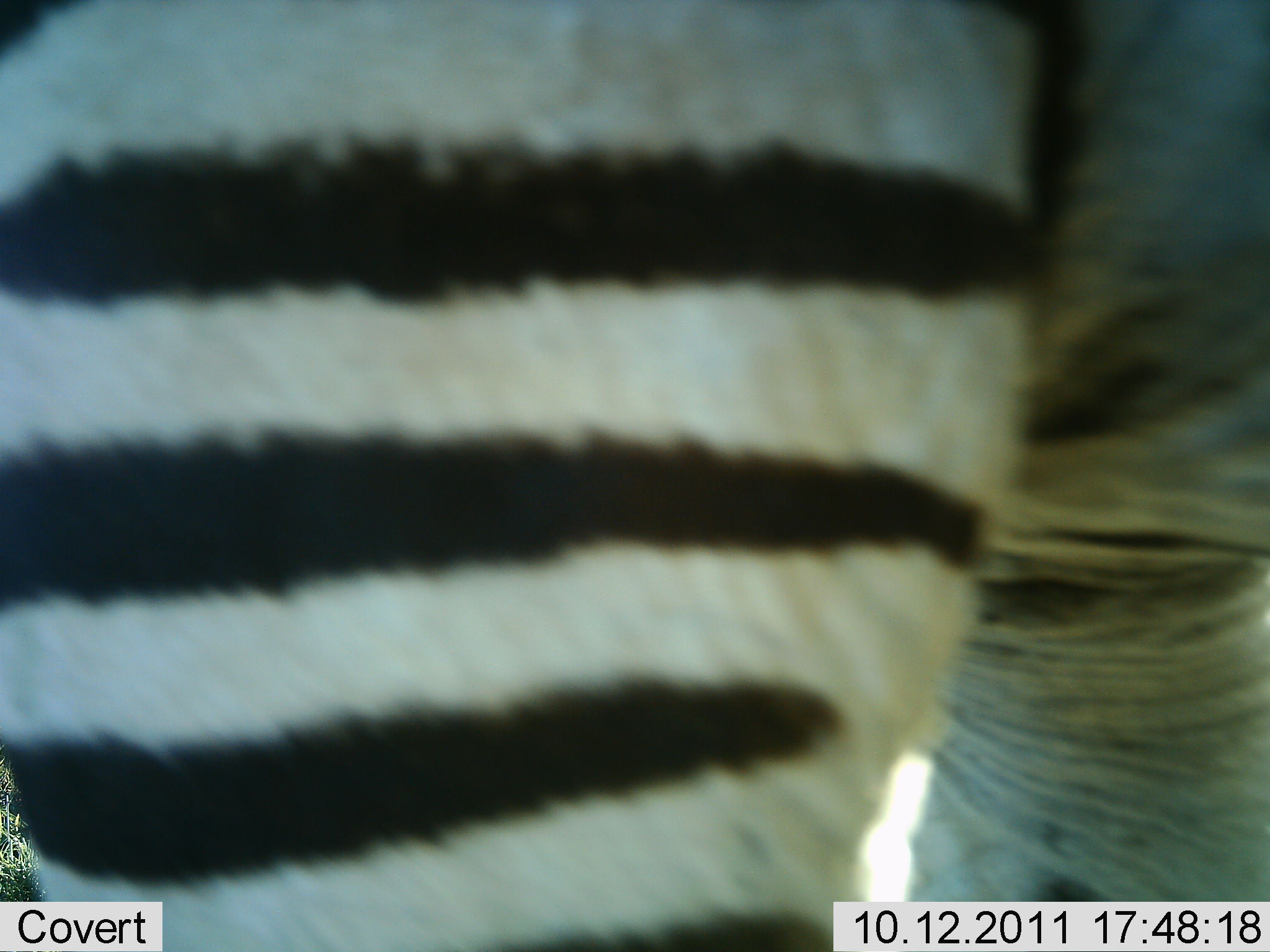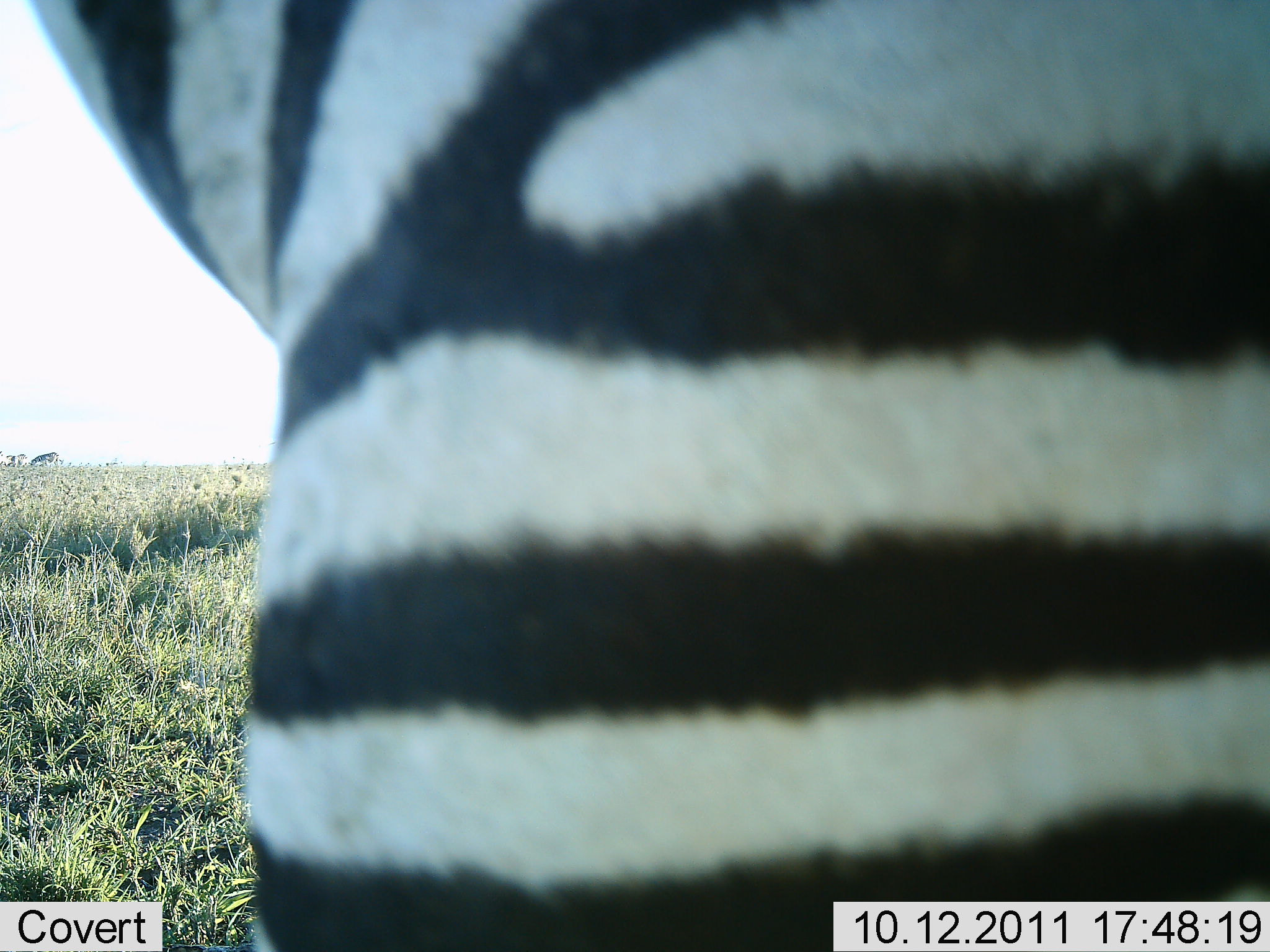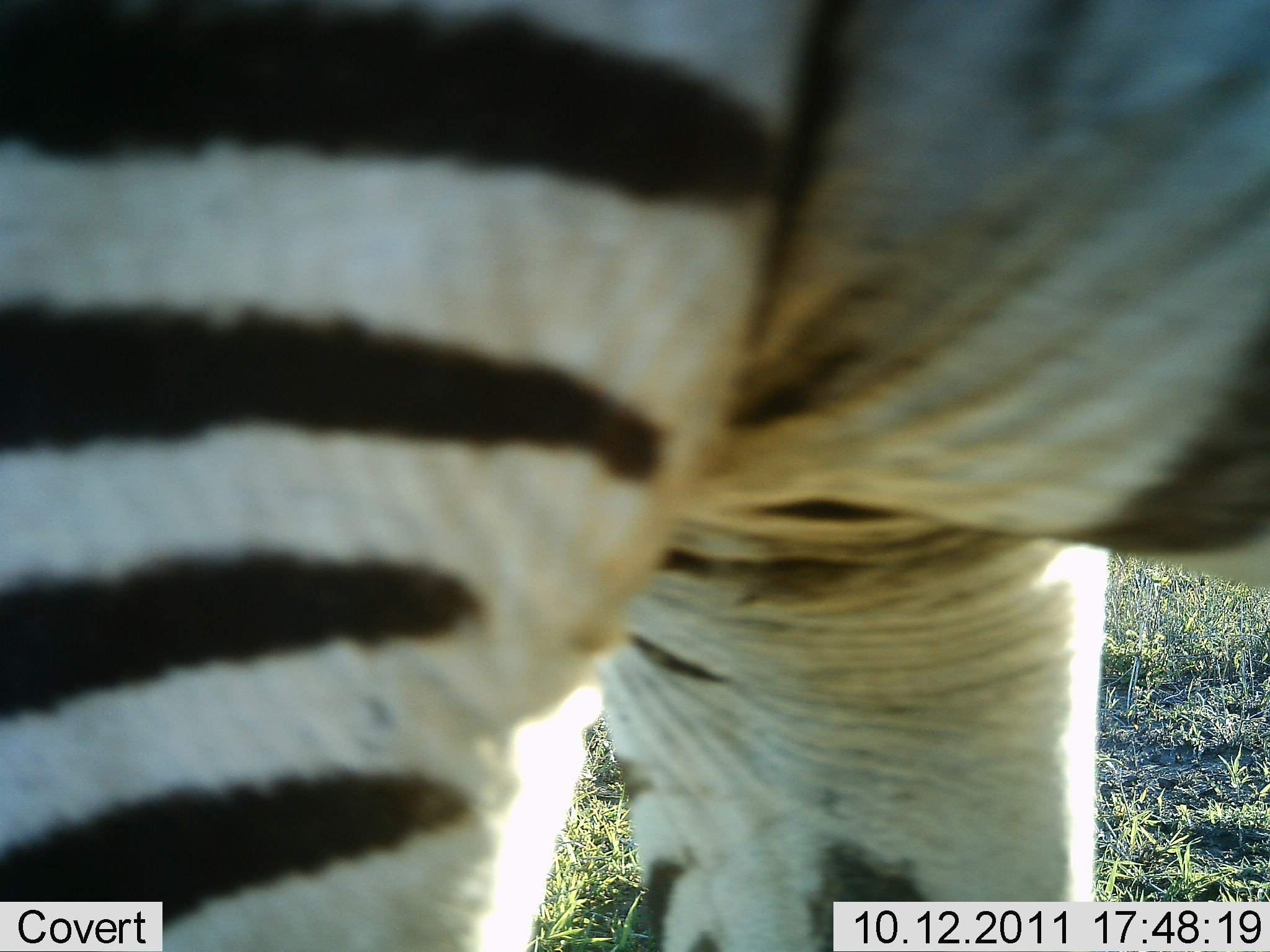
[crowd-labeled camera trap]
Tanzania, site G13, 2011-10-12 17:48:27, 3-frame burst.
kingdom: Animalia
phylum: Chordata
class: Mammalia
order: Perissodactyla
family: Equidae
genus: Equus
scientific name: Equus quagga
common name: plains zebra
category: zebra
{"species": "zebra (plains zebra) (Equus quagga)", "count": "1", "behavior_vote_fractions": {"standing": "18%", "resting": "0%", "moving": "82%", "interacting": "9%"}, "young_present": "0%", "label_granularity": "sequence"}